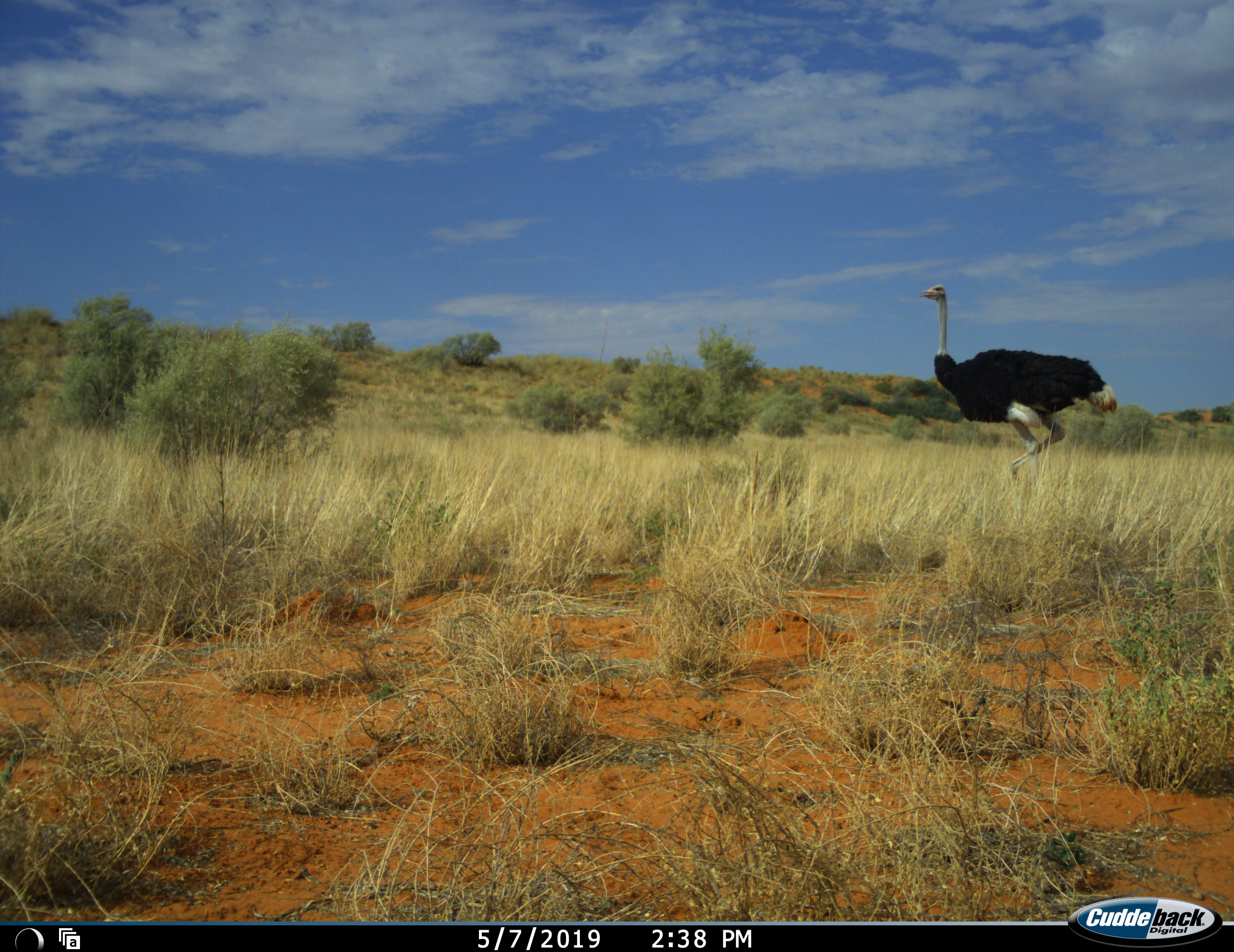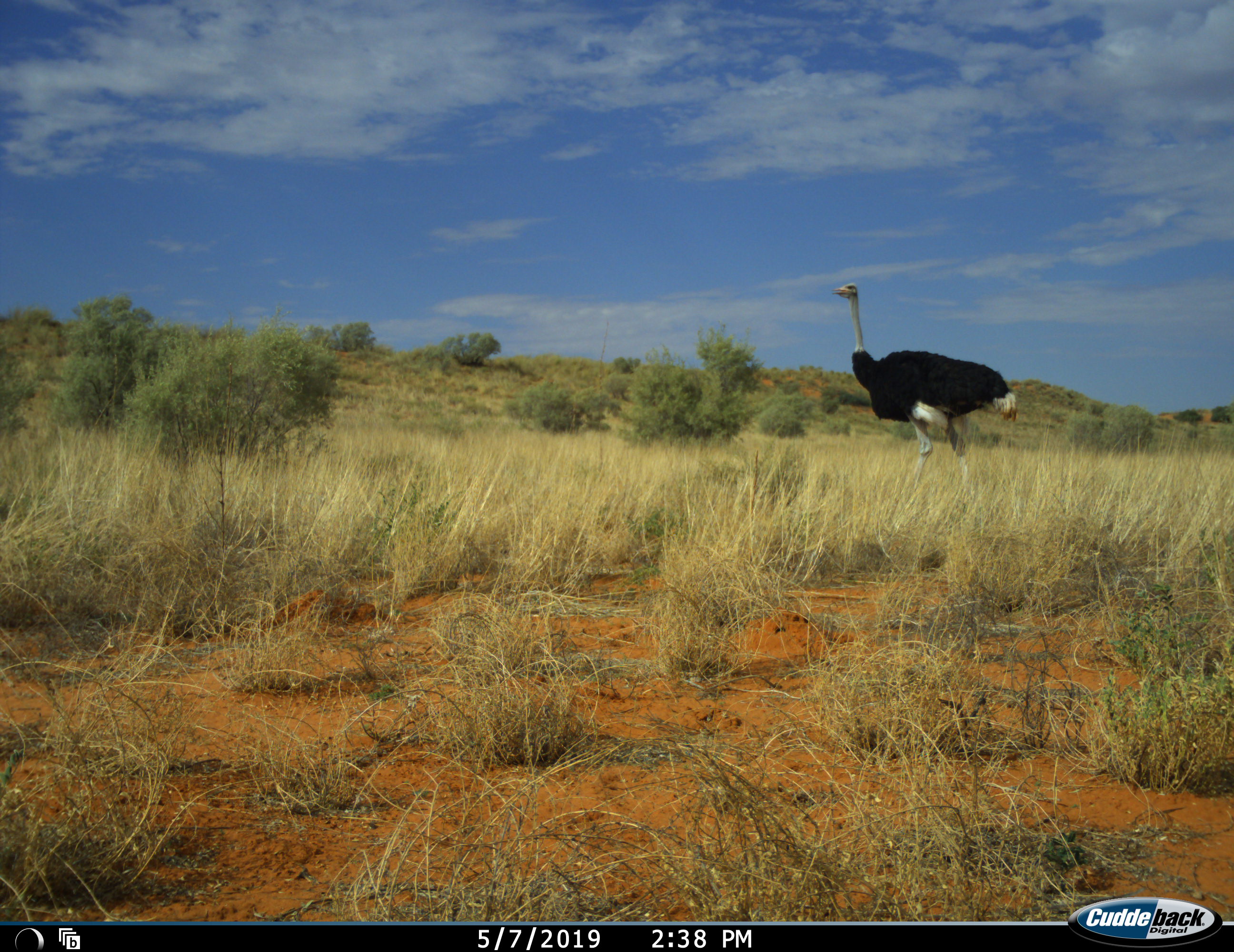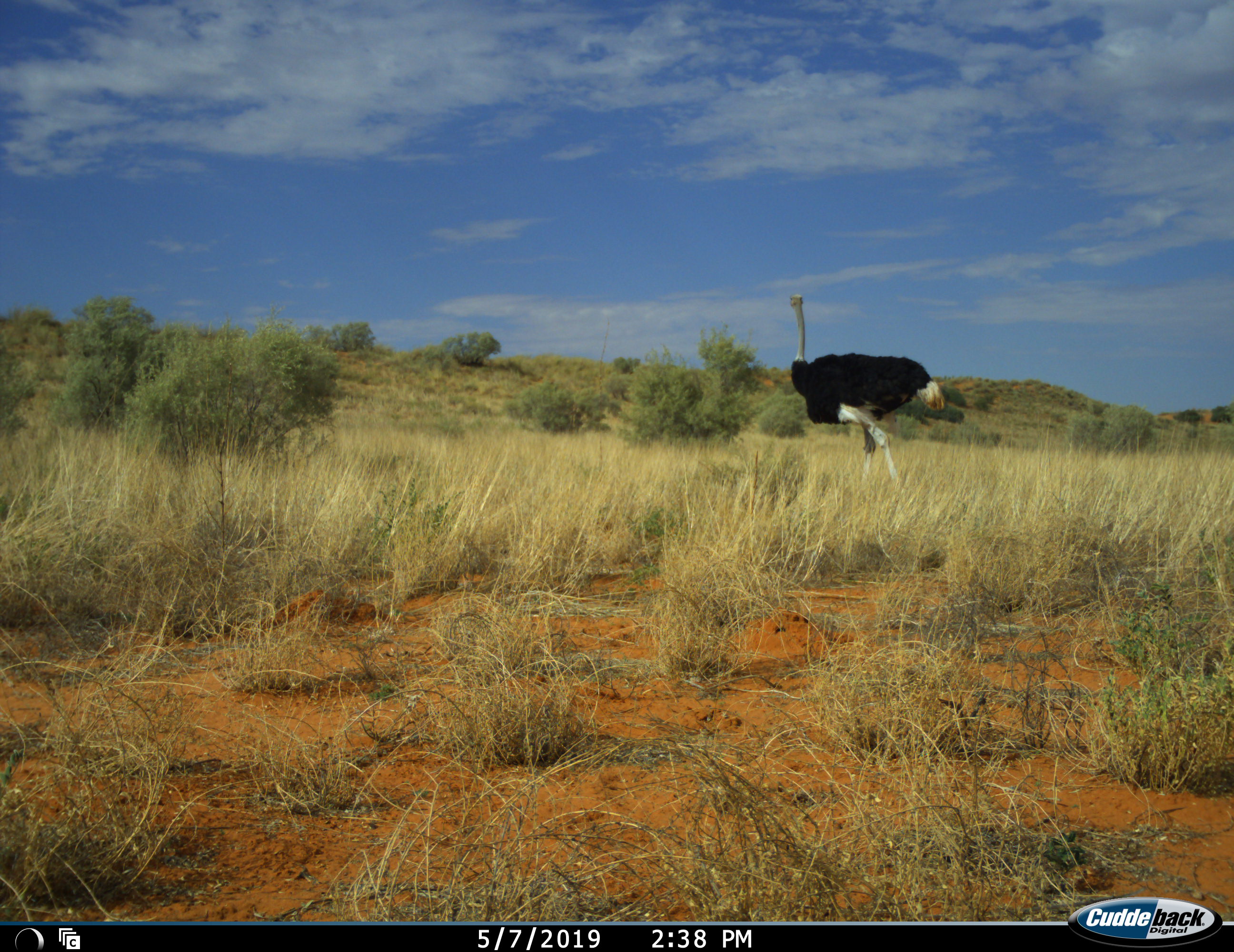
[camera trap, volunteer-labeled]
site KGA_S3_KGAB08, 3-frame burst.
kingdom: Animalia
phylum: Chordata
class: Aves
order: Struthioniformes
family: Struthionidae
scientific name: Struthionidae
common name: ostrich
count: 1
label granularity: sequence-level